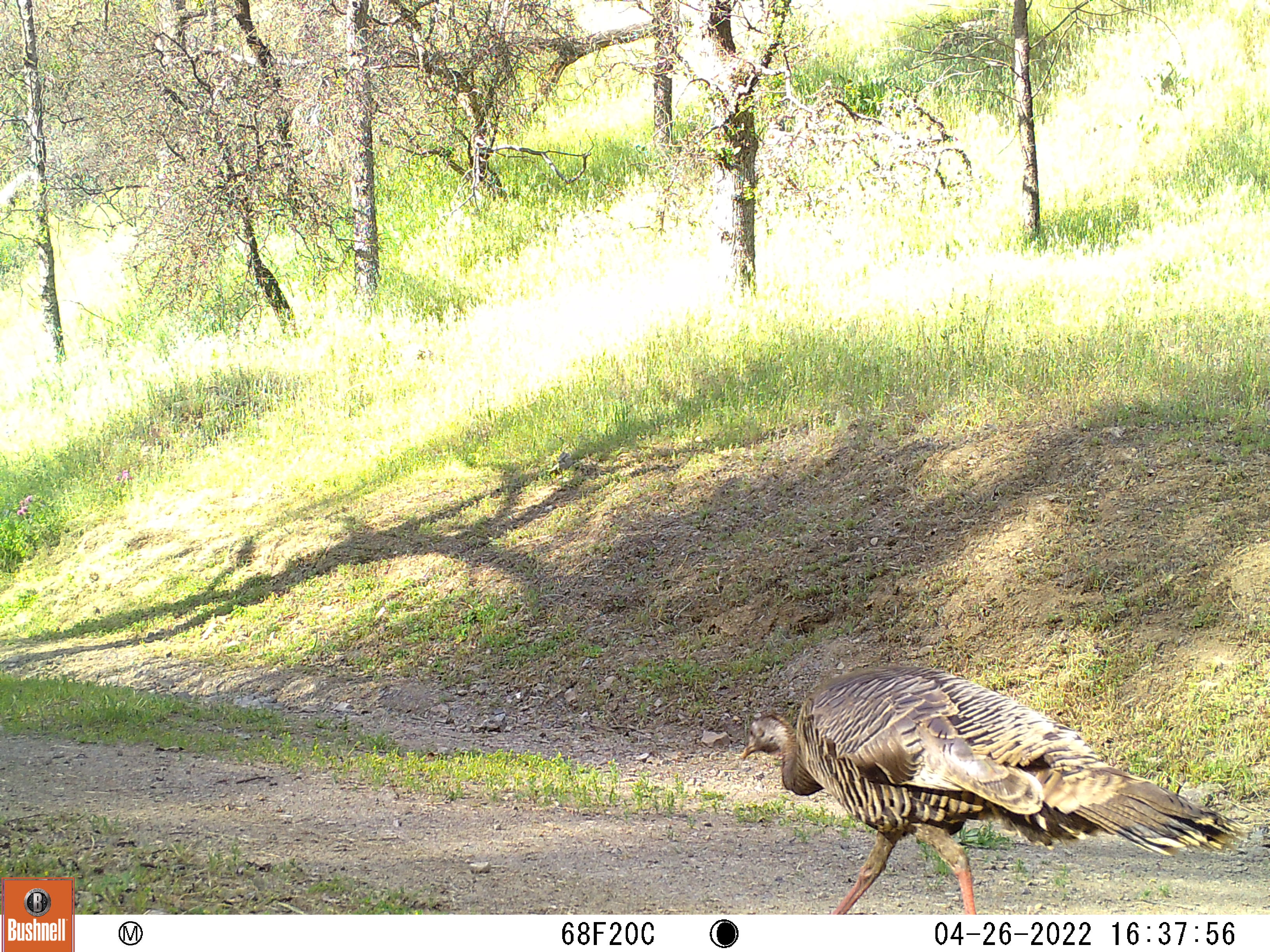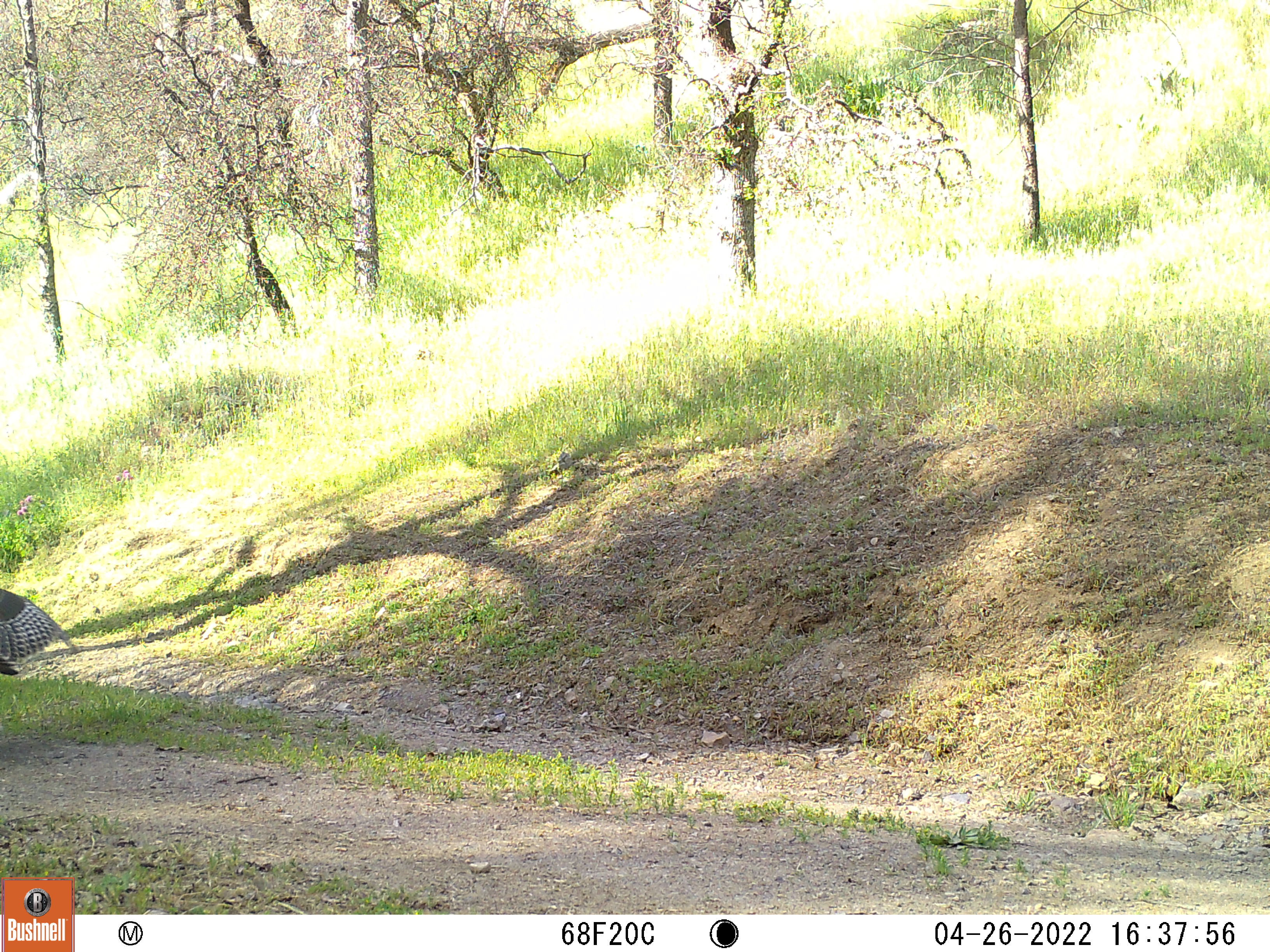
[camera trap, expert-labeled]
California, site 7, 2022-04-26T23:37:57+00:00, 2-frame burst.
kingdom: Animalia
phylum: Chordata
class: Aves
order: Galliformes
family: Phasianidae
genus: Meleagris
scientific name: Meleagris gallopavo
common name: turkey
Turkey (Meleagris gallopavo).